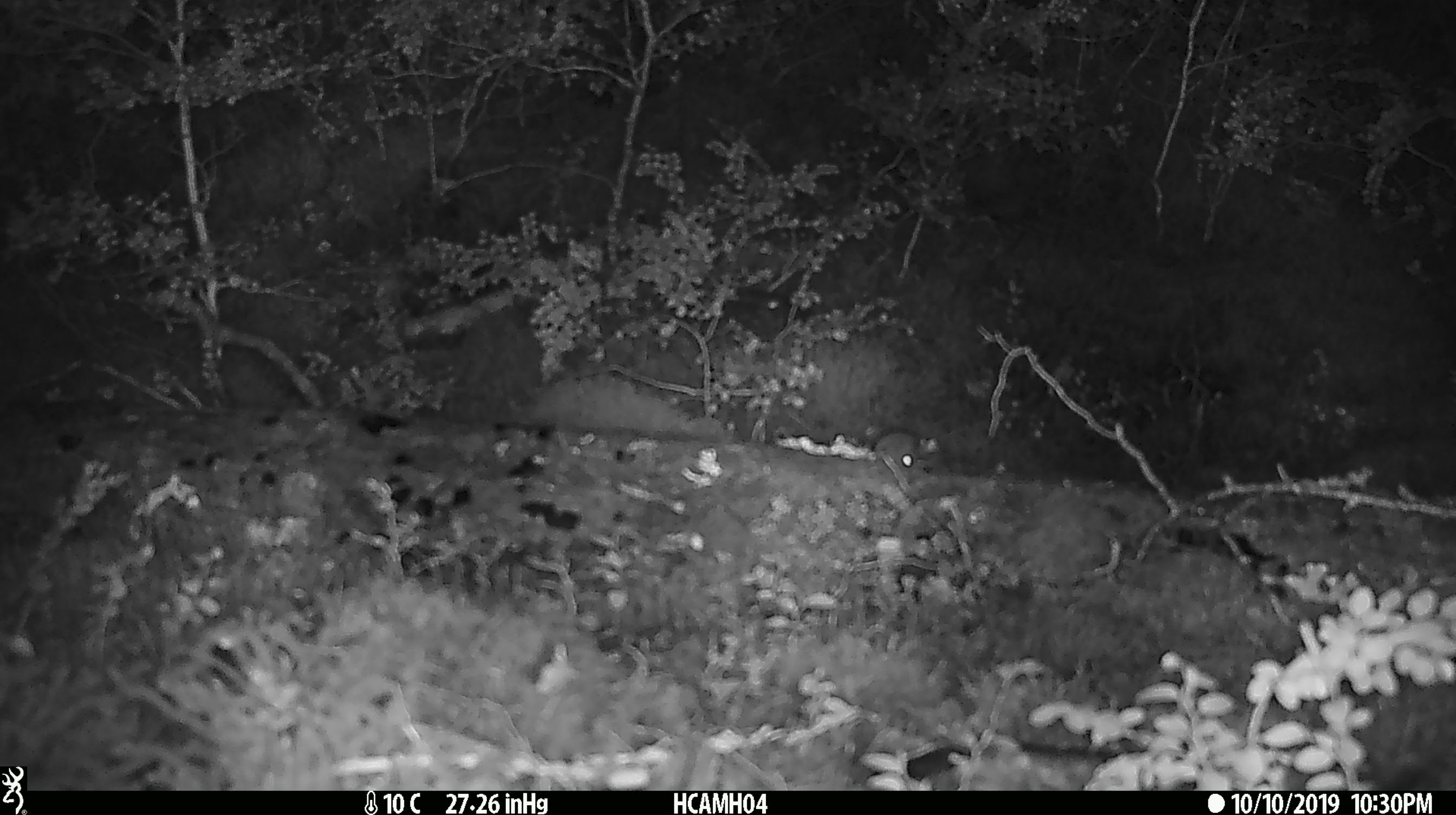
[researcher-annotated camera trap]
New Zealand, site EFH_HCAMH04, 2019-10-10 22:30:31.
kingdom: Animalia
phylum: Chordata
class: Mammalia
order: Rodentia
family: Muridae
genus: Mus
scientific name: Mus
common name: mouse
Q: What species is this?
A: Mouse (Mus).